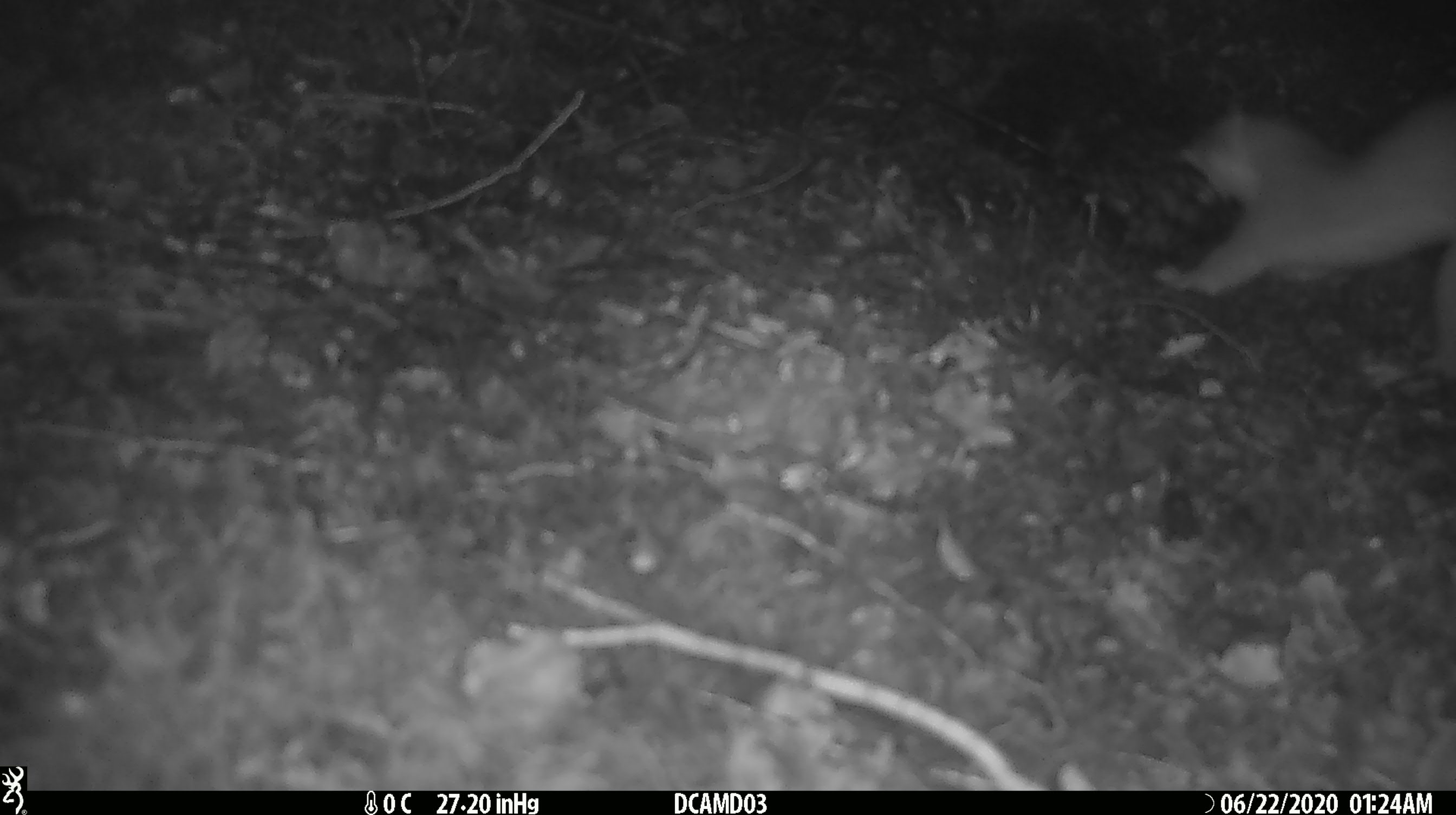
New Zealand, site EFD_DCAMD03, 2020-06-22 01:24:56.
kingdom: Animalia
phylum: Chordata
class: Mammalia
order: Carnivora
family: Mustelidae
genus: Mustela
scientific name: Mustela erminea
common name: stoat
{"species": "stoat (Mustela erminea)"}